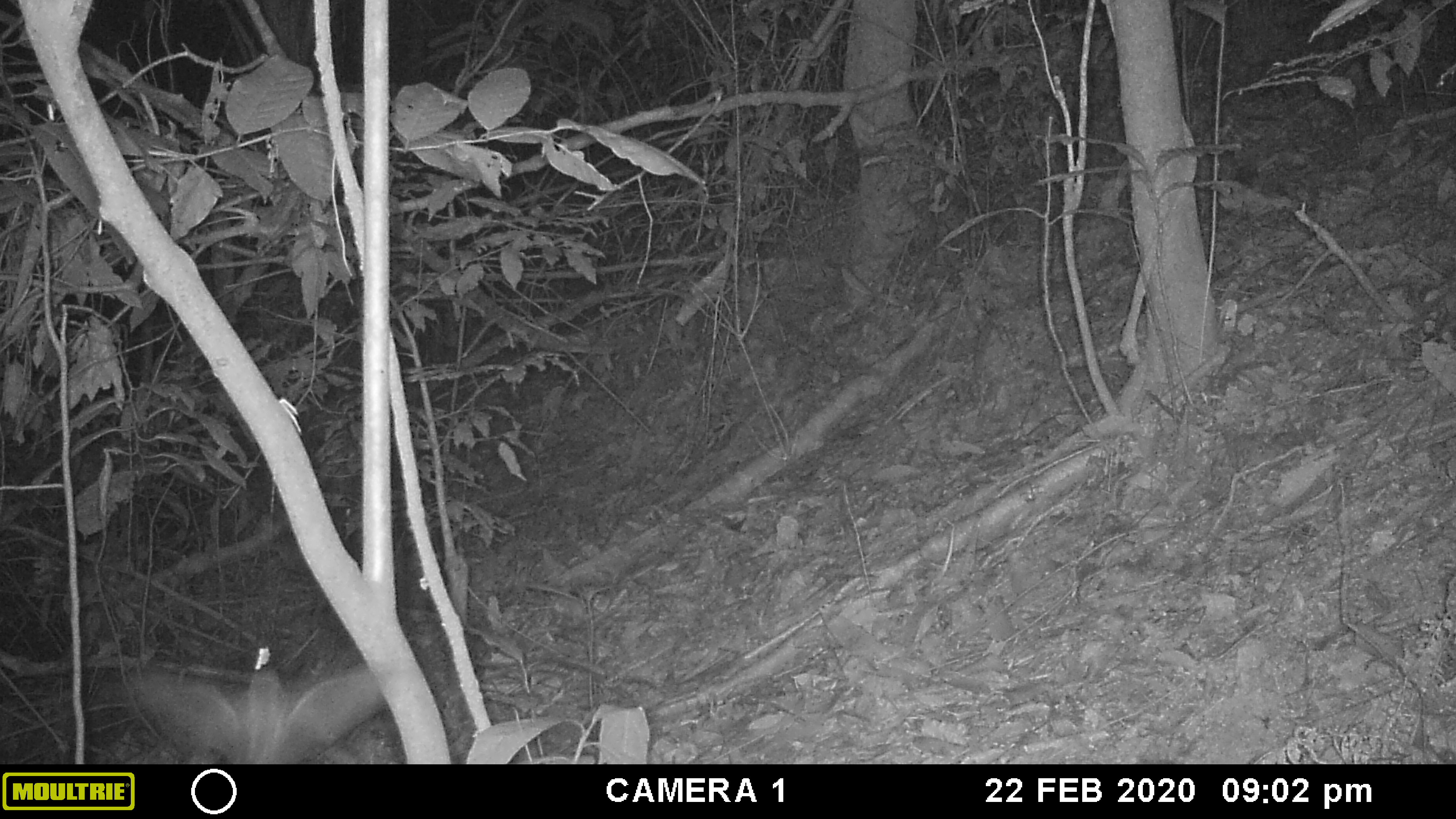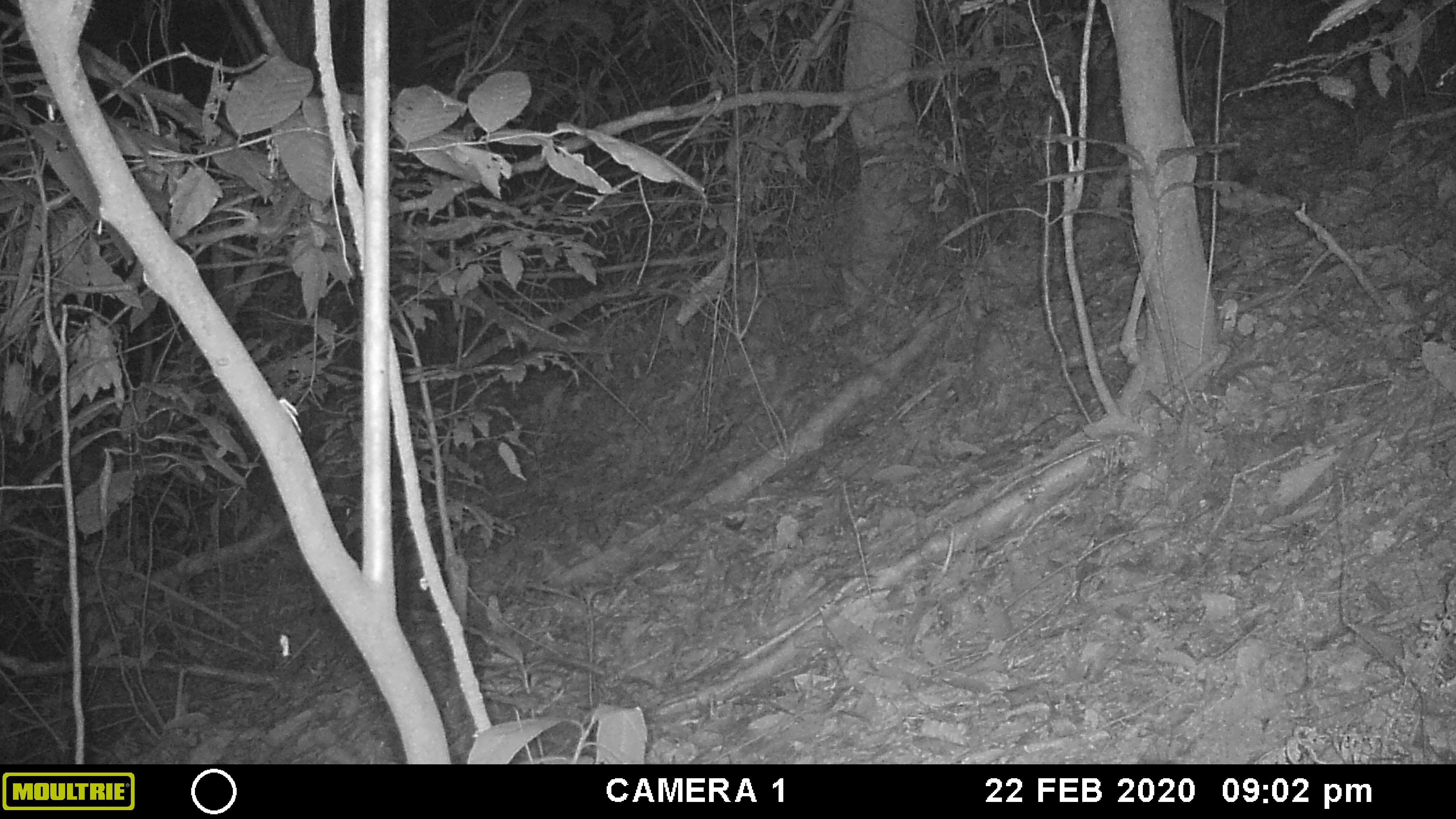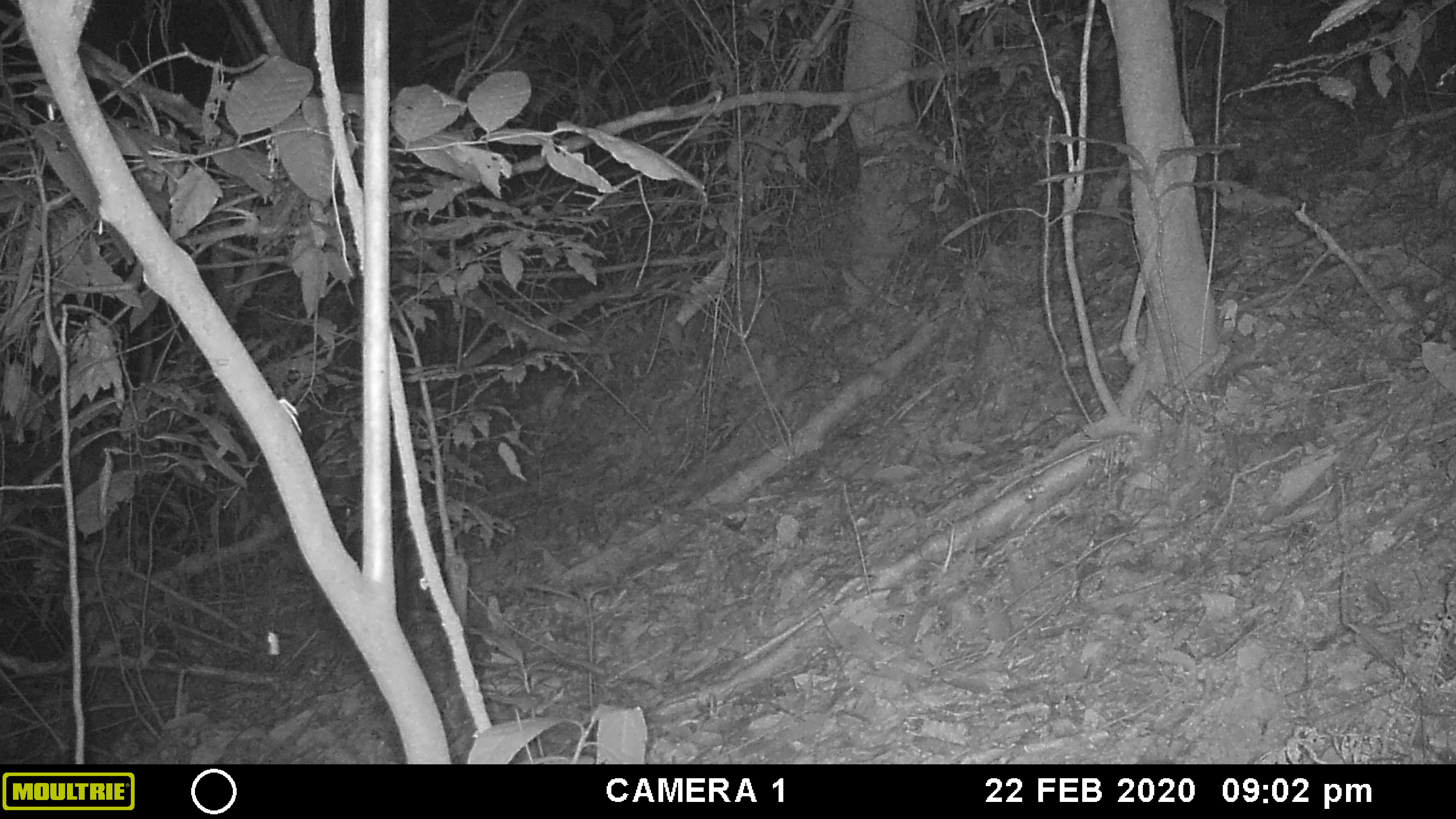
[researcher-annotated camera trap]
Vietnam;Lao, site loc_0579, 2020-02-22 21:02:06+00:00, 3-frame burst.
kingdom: Animalia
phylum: Arthropoda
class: Insecta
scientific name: Insecta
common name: insect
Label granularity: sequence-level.